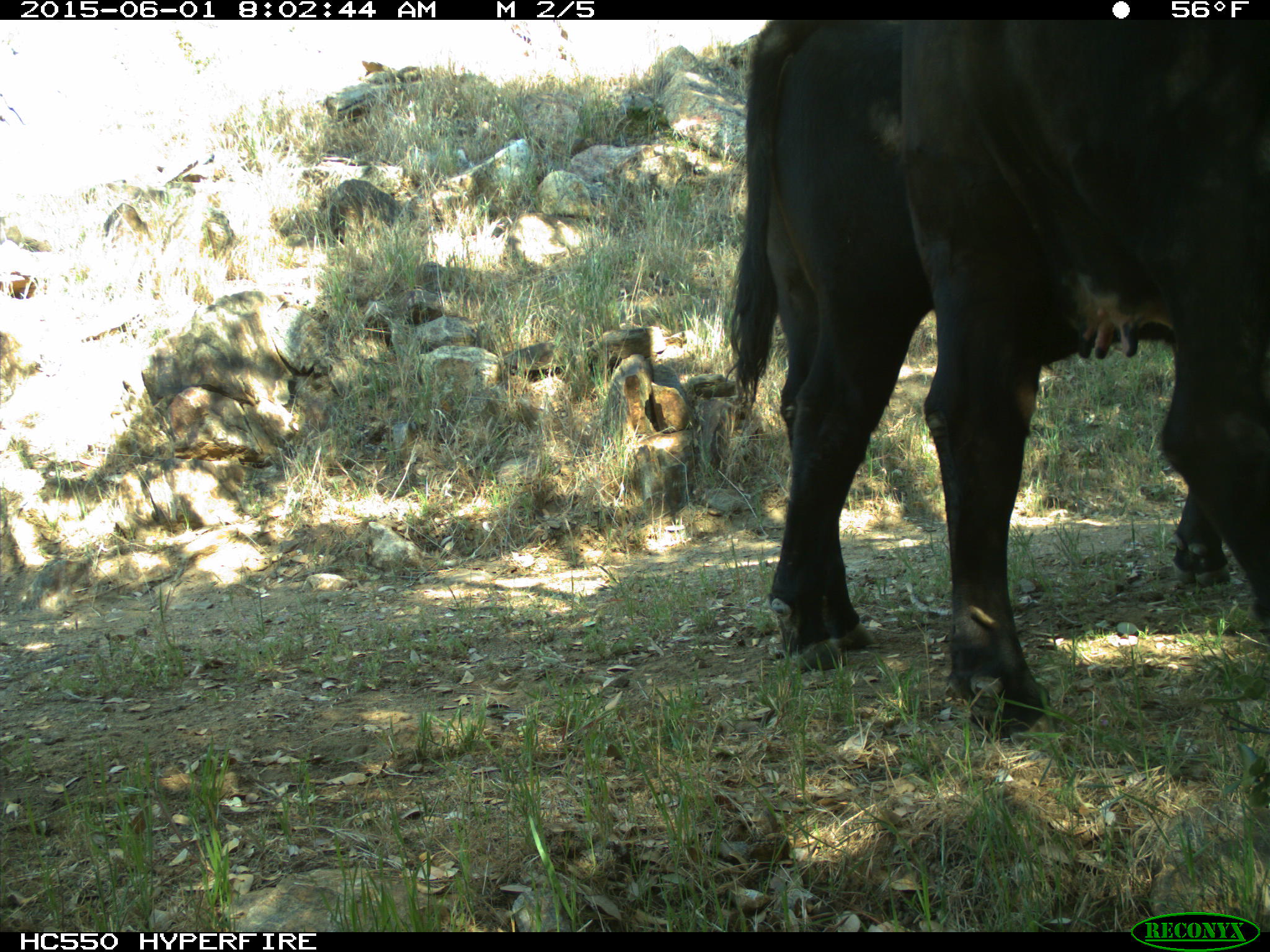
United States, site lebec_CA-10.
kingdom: Animalia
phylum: Chordata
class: Mammalia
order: Artiodactyla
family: Bovidae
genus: Bos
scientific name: Bos taurus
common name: domestic cow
Bos taurus (domestic cow).